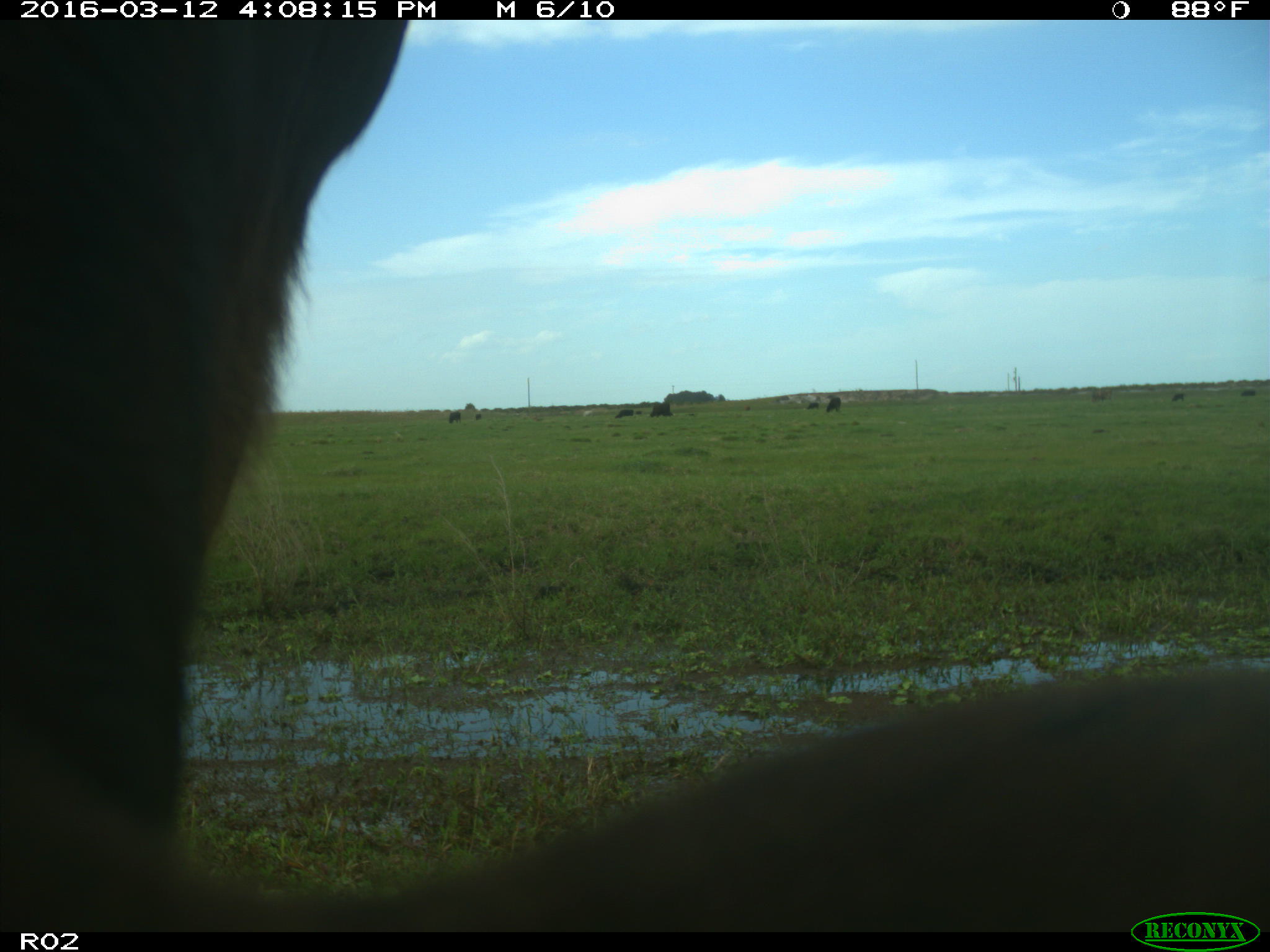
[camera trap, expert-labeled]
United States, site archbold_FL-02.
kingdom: Animalia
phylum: Chordata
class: Mammalia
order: Artiodactyla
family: Bovidae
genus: Bos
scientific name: Bos taurus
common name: domestic cow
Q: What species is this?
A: Bos taurus (domestic cow).